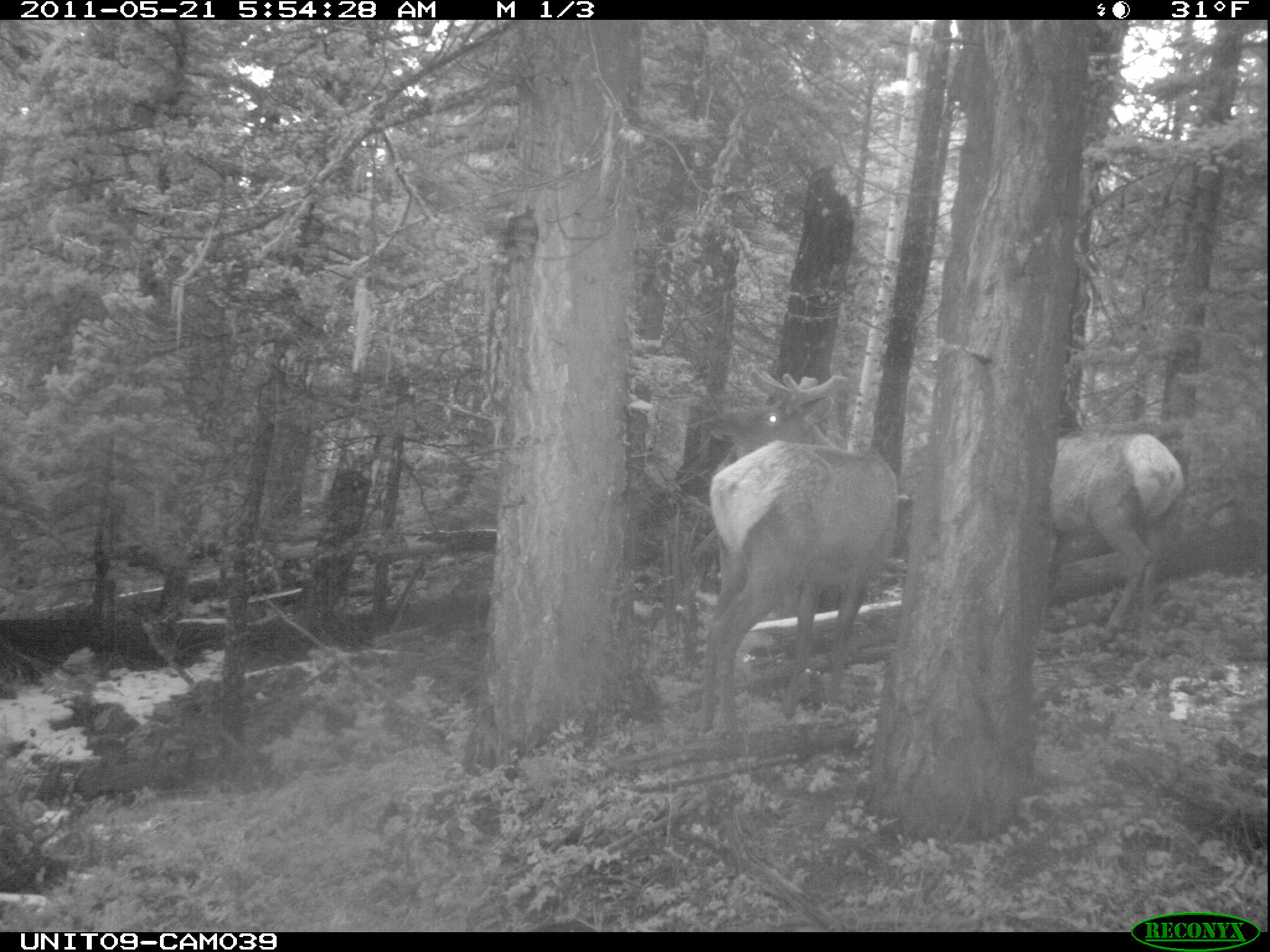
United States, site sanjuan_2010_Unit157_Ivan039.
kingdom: Animalia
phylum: Chordata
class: Mammalia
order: Artiodactyla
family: Cervidae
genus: Cervus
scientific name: Cervus elaphus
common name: red deer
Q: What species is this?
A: Cervus elaphus (red deer).